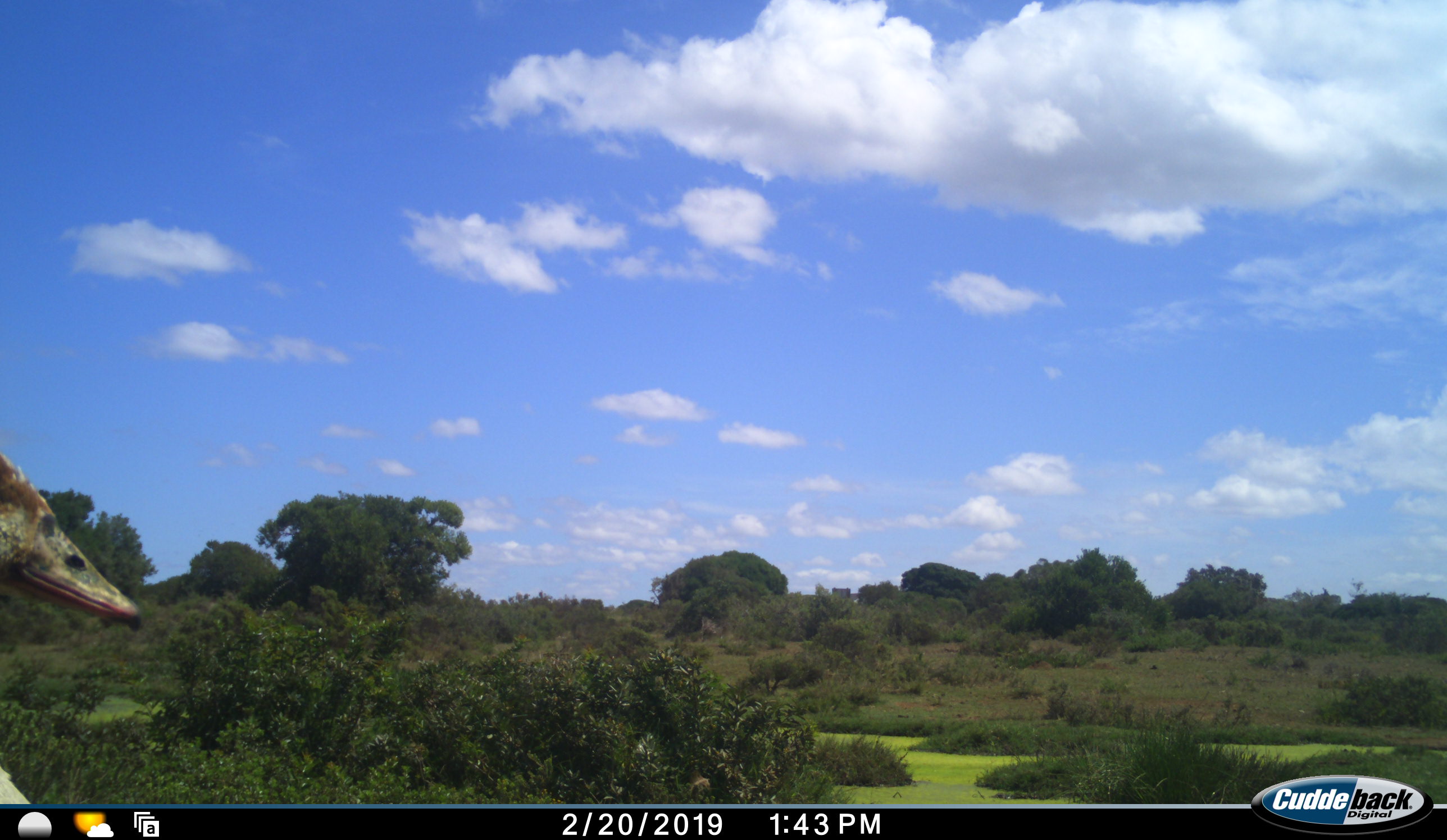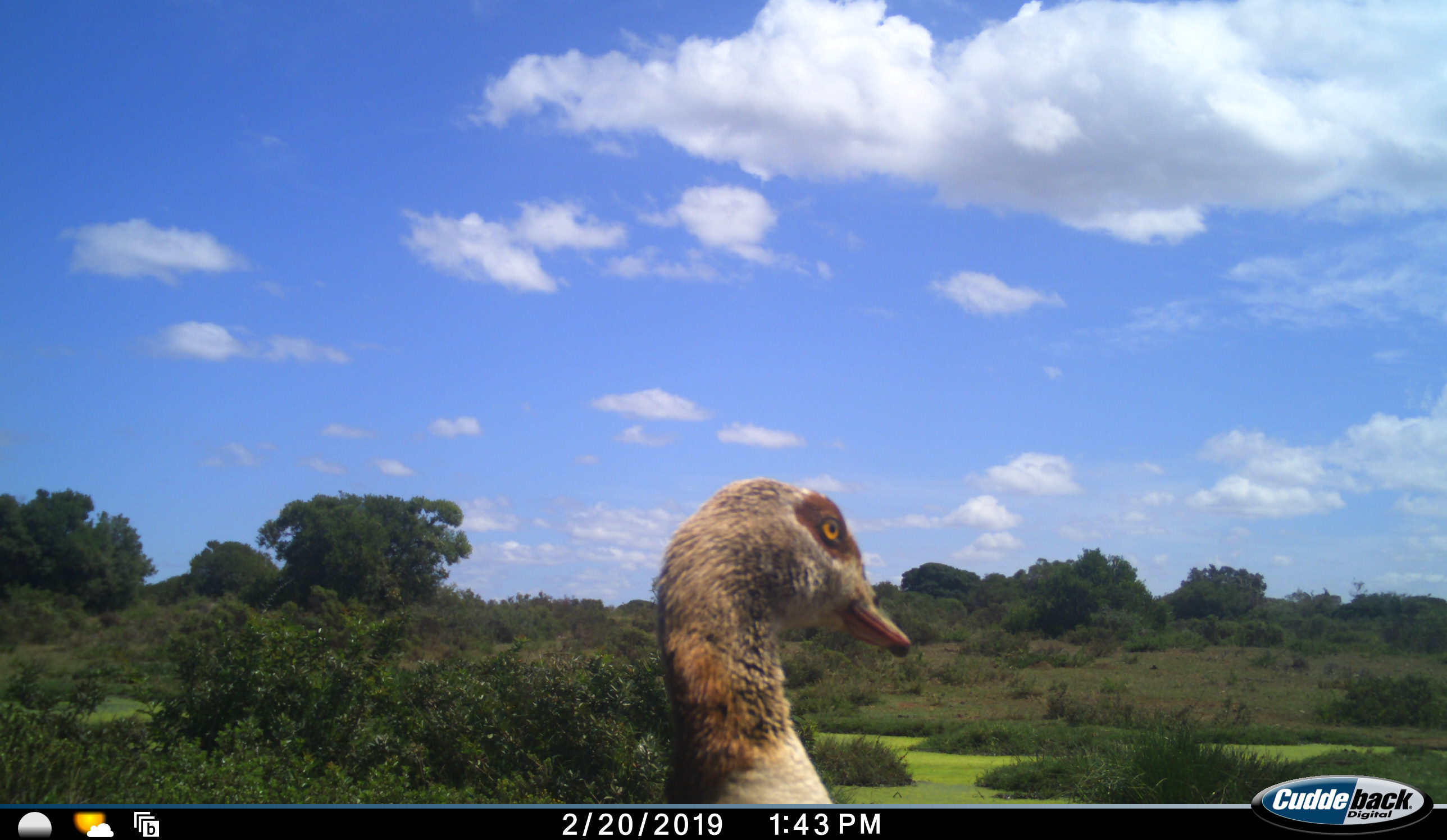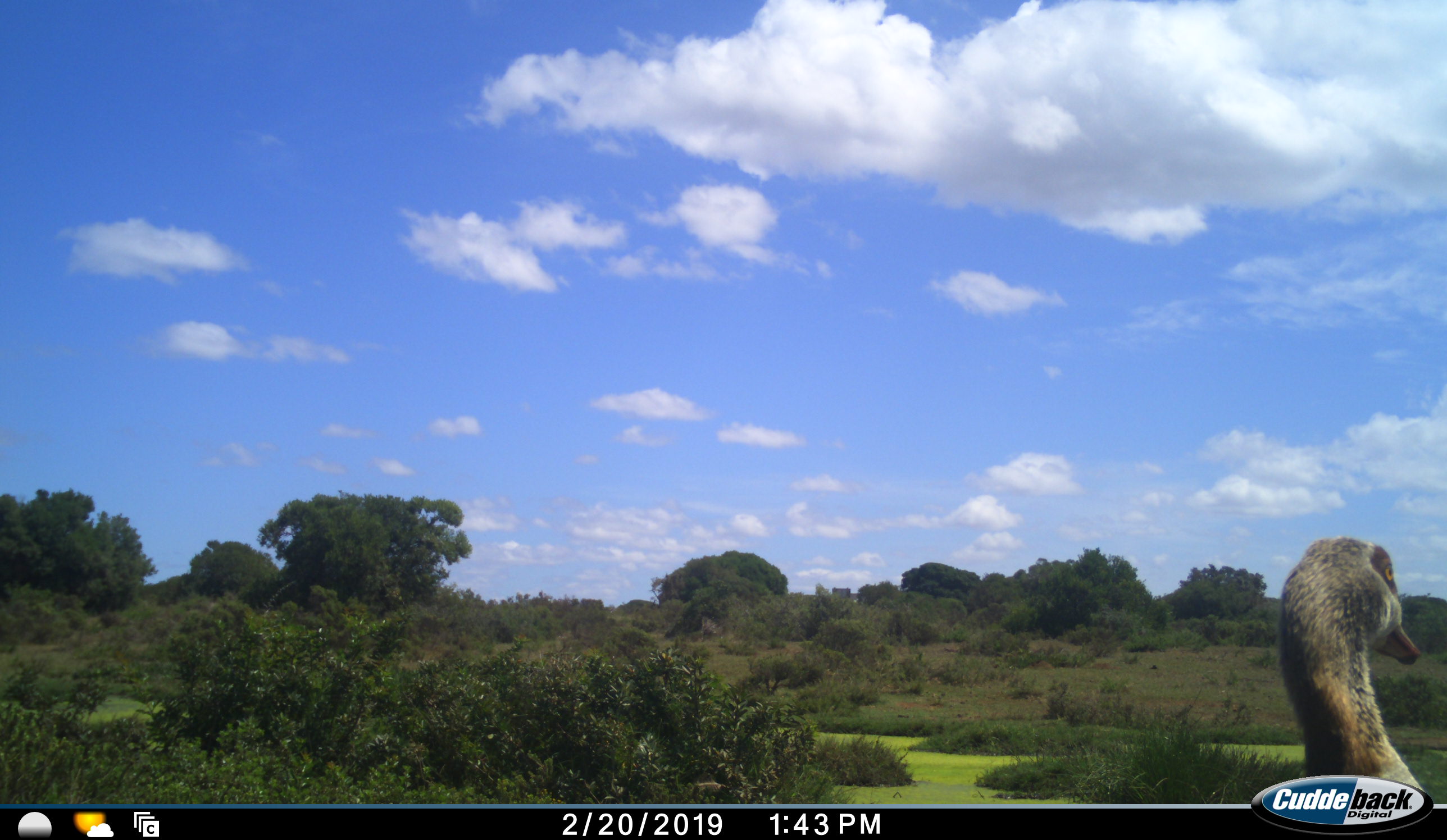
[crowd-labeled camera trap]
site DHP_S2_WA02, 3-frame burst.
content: unidentified animal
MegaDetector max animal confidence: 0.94